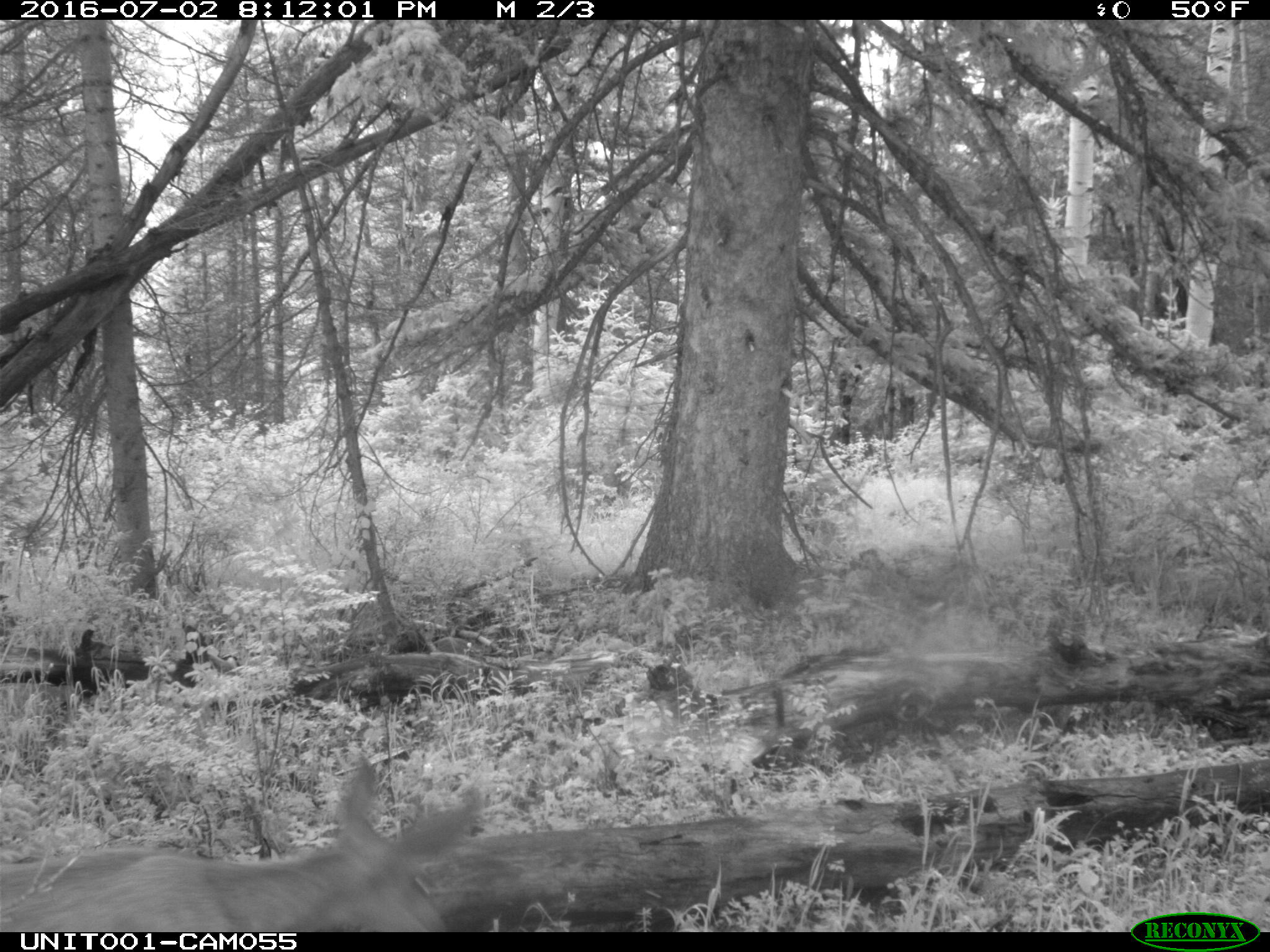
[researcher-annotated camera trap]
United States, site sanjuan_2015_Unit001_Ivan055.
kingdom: Animalia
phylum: Chordata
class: Mammalia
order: Artiodactyla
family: Cervidae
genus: Odocoileus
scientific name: Odocoileus hemionus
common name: mule deer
Odocoileus hemionus (mule deer).